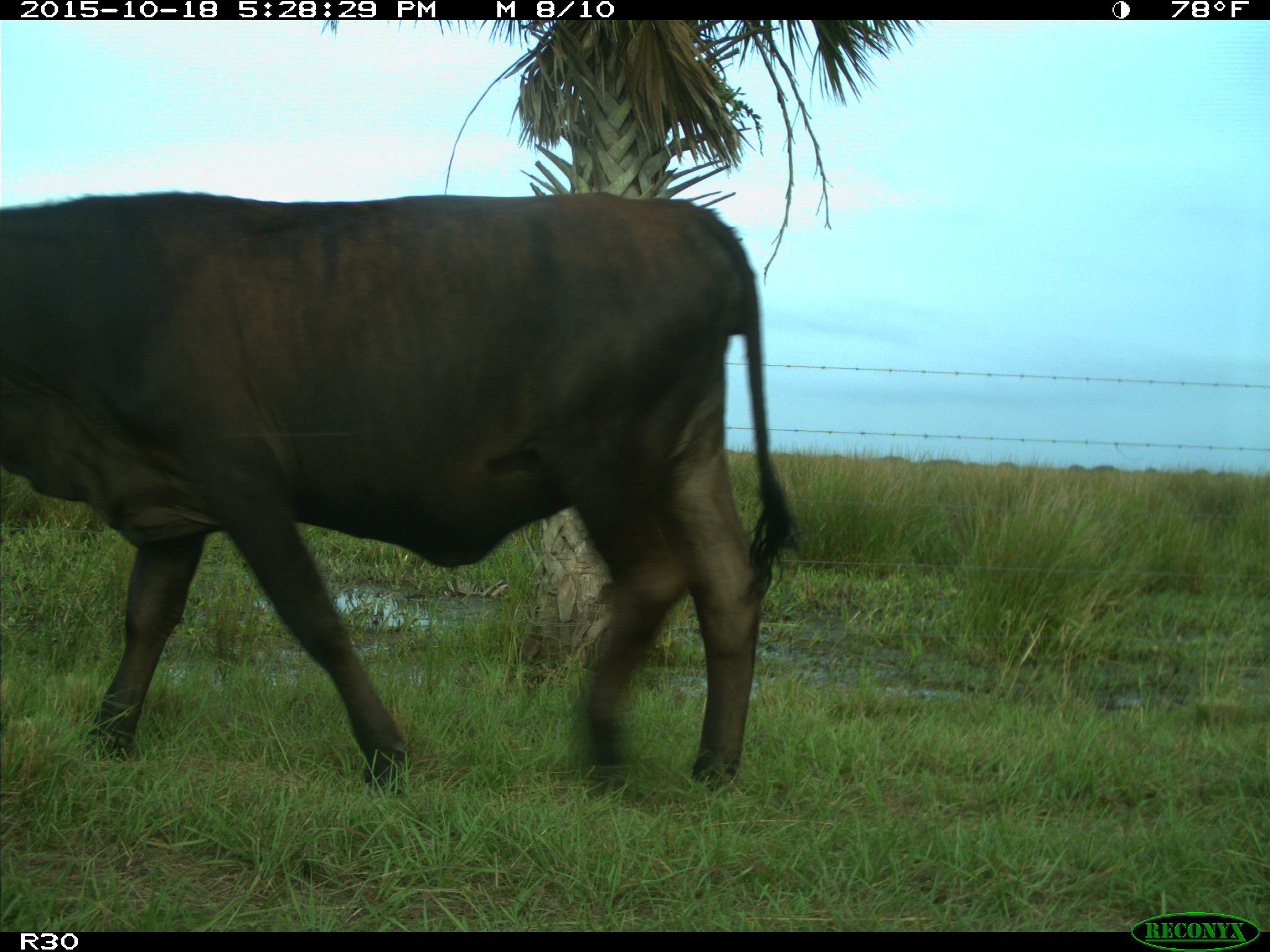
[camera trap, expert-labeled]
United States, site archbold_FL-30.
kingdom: Animalia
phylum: Chordata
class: Mammalia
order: Artiodactyla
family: Bovidae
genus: Bos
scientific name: Bos taurus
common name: domestic cow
Bos taurus (domestic cow).